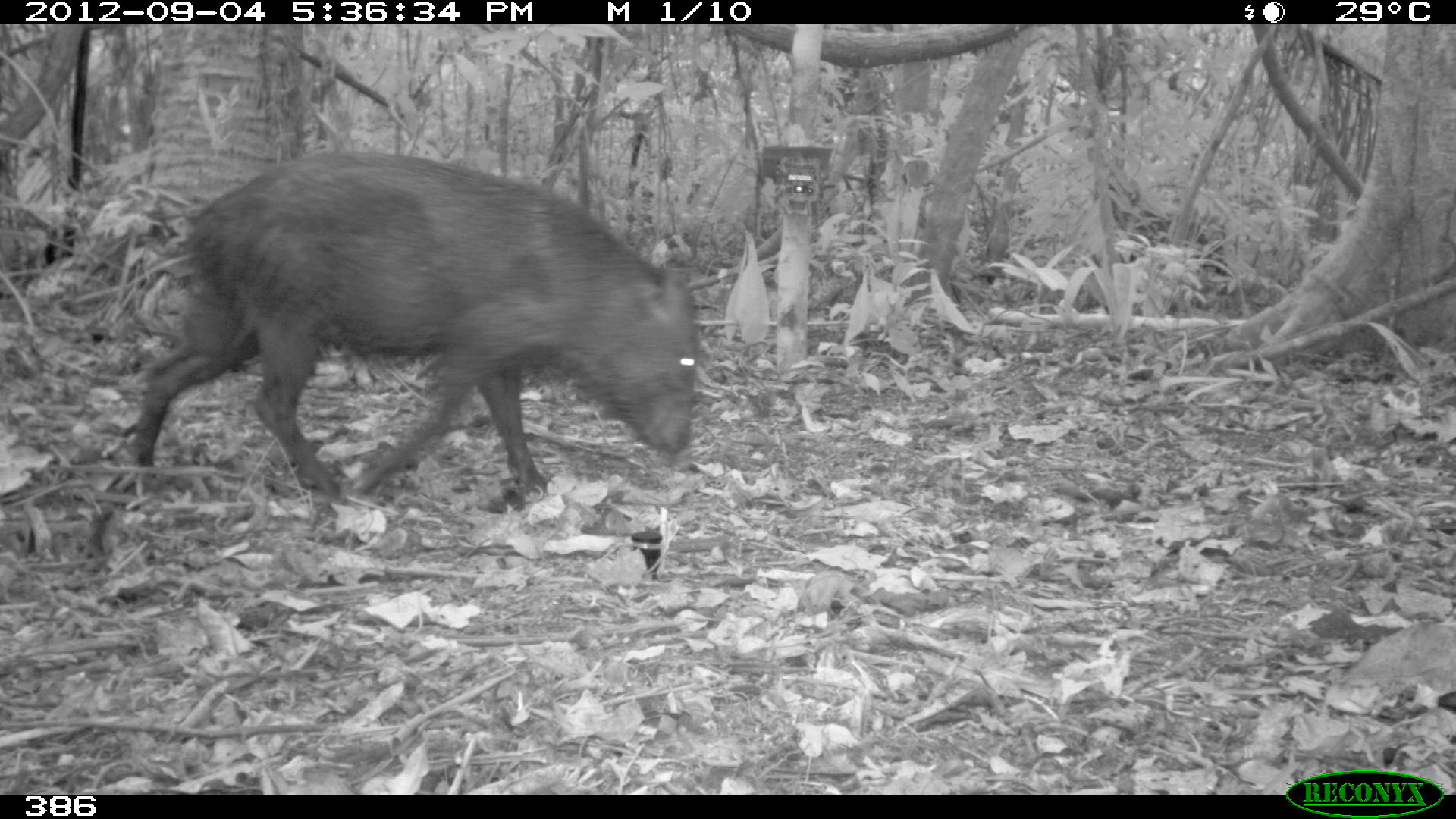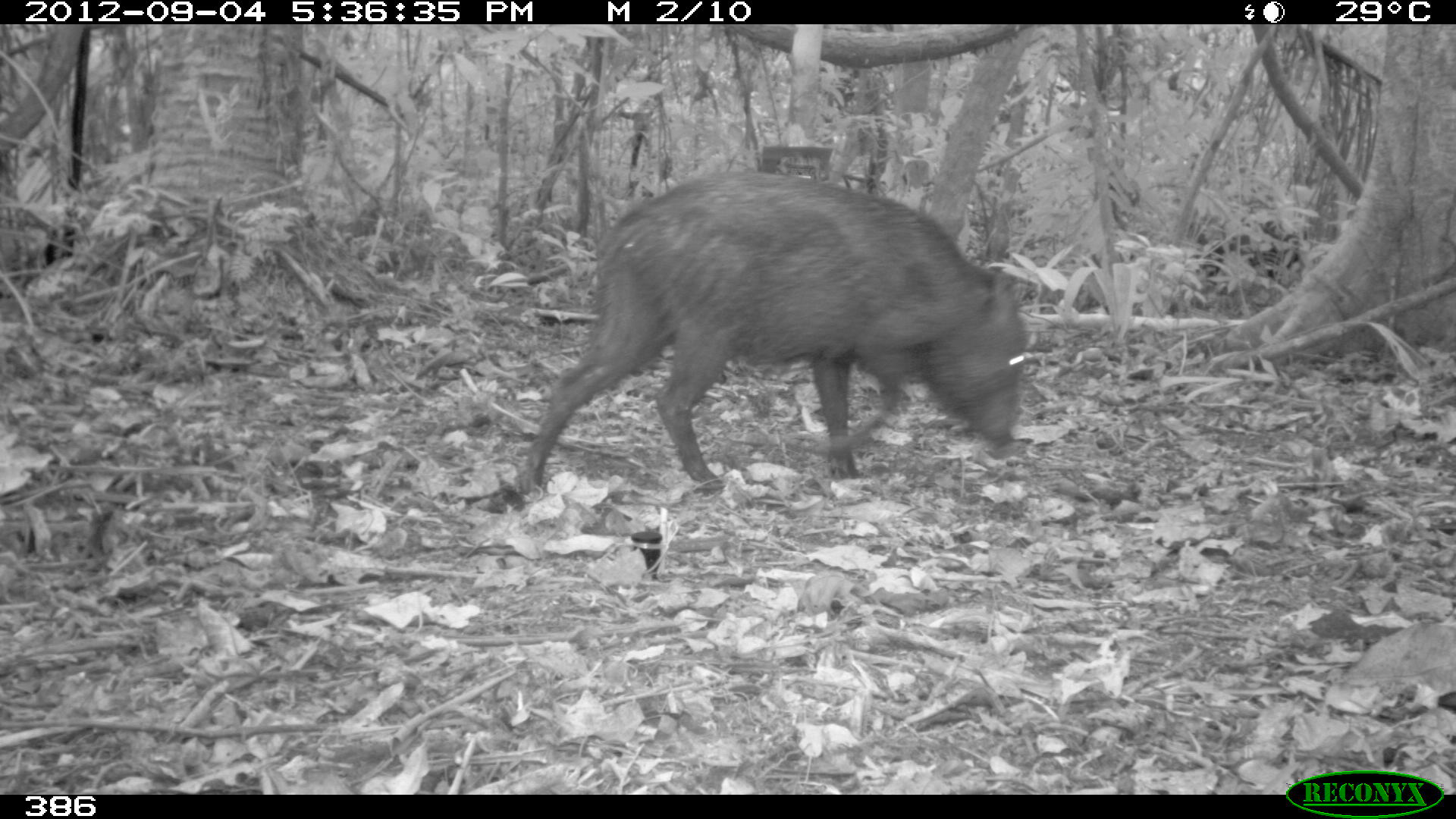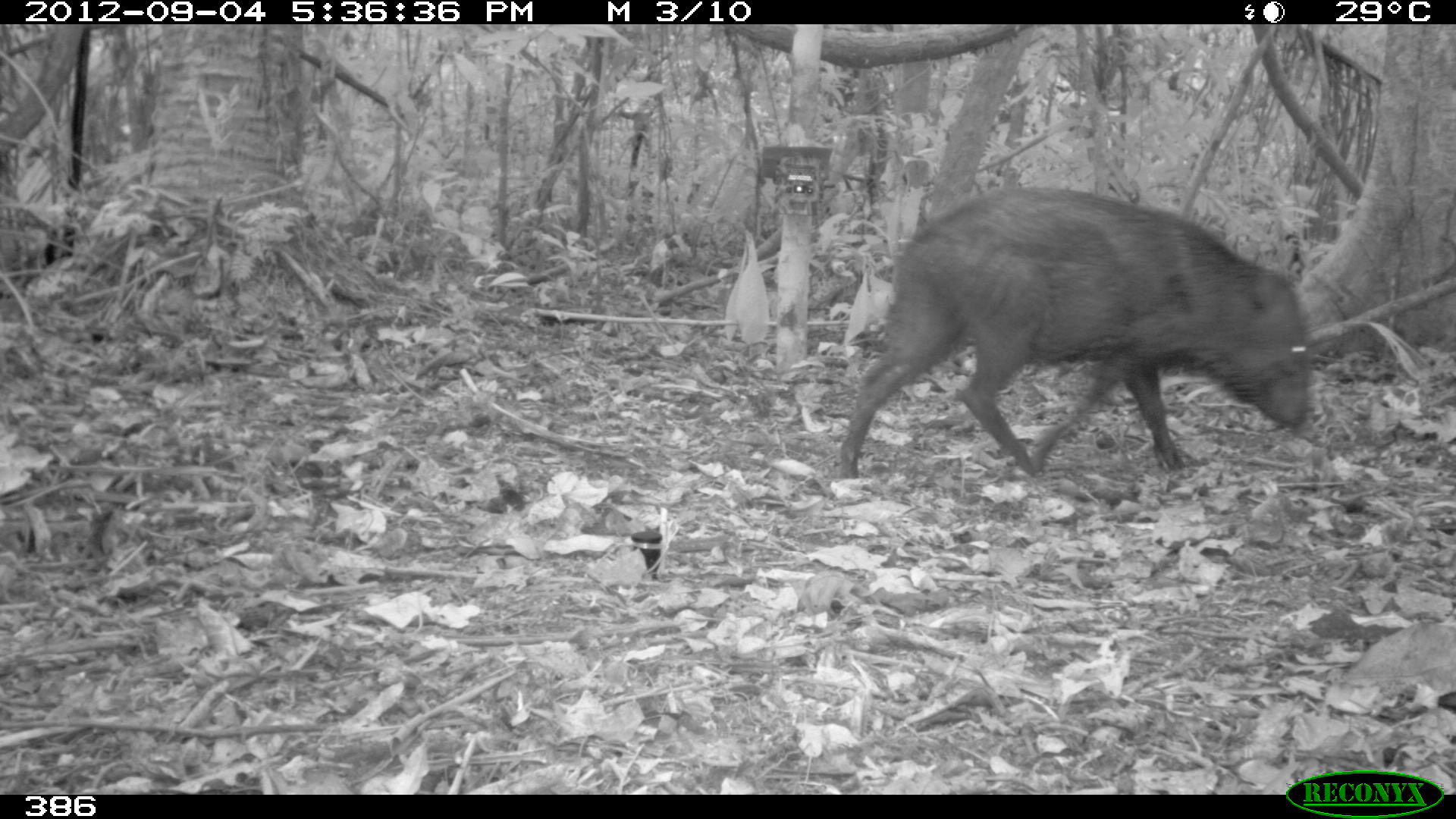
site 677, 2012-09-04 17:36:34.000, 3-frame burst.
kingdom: Animalia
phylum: Chordata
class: Mammalia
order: Artiodactyla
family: Tayassuidae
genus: Pecari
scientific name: Pecari tajacu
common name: collared peccary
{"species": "Pecari tajacu (collared peccary)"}